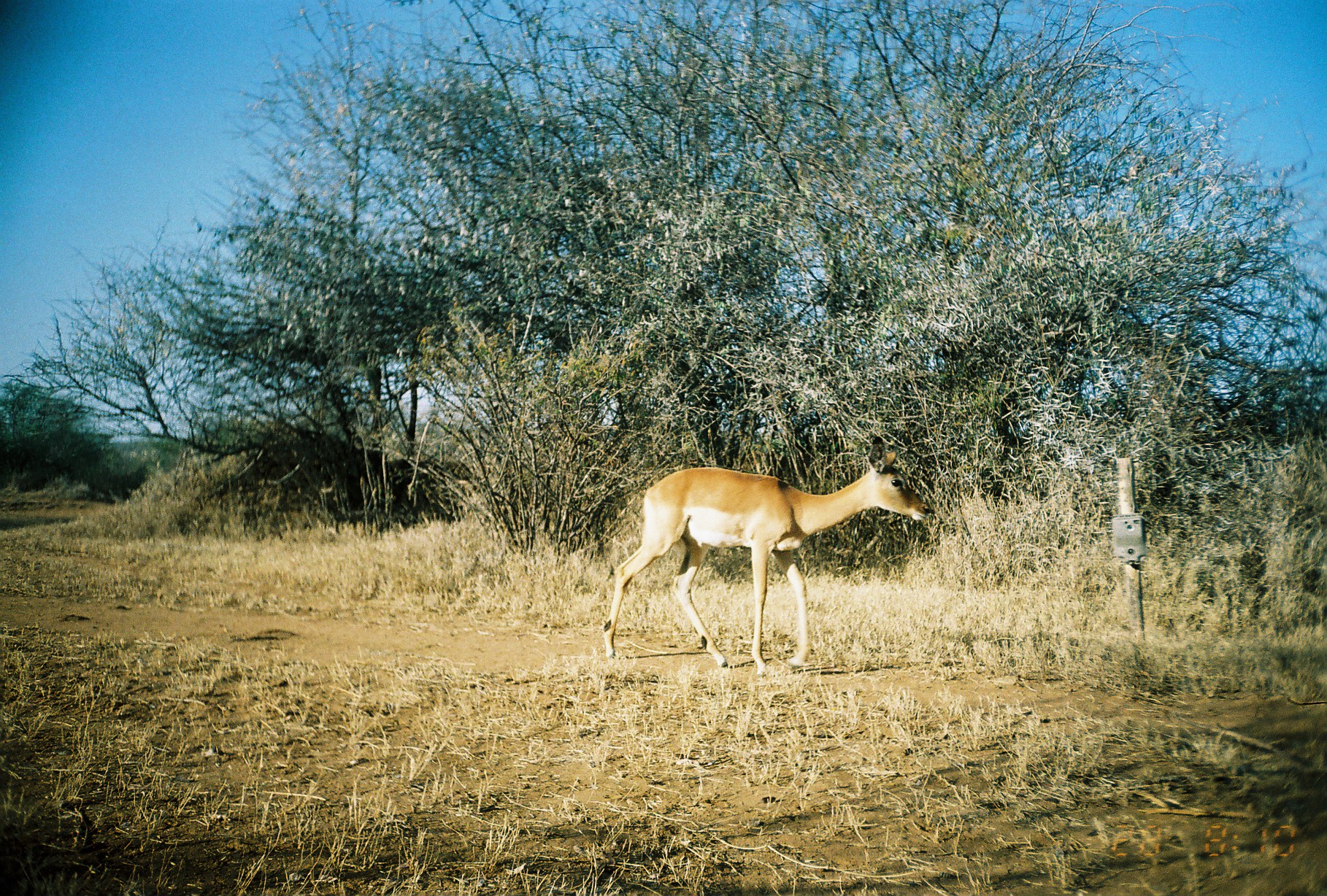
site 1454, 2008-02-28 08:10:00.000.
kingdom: Animalia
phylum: Chordata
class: Mammalia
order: Artiodactyla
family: Bovidae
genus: Aepyceros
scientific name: Aepyceros melampus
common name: impala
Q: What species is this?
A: Aepyceros melampus (impala).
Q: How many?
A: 1.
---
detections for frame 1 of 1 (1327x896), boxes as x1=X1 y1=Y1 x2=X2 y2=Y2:
aepyceros melampus: x1=602 y1=434 x2=930 y2=676